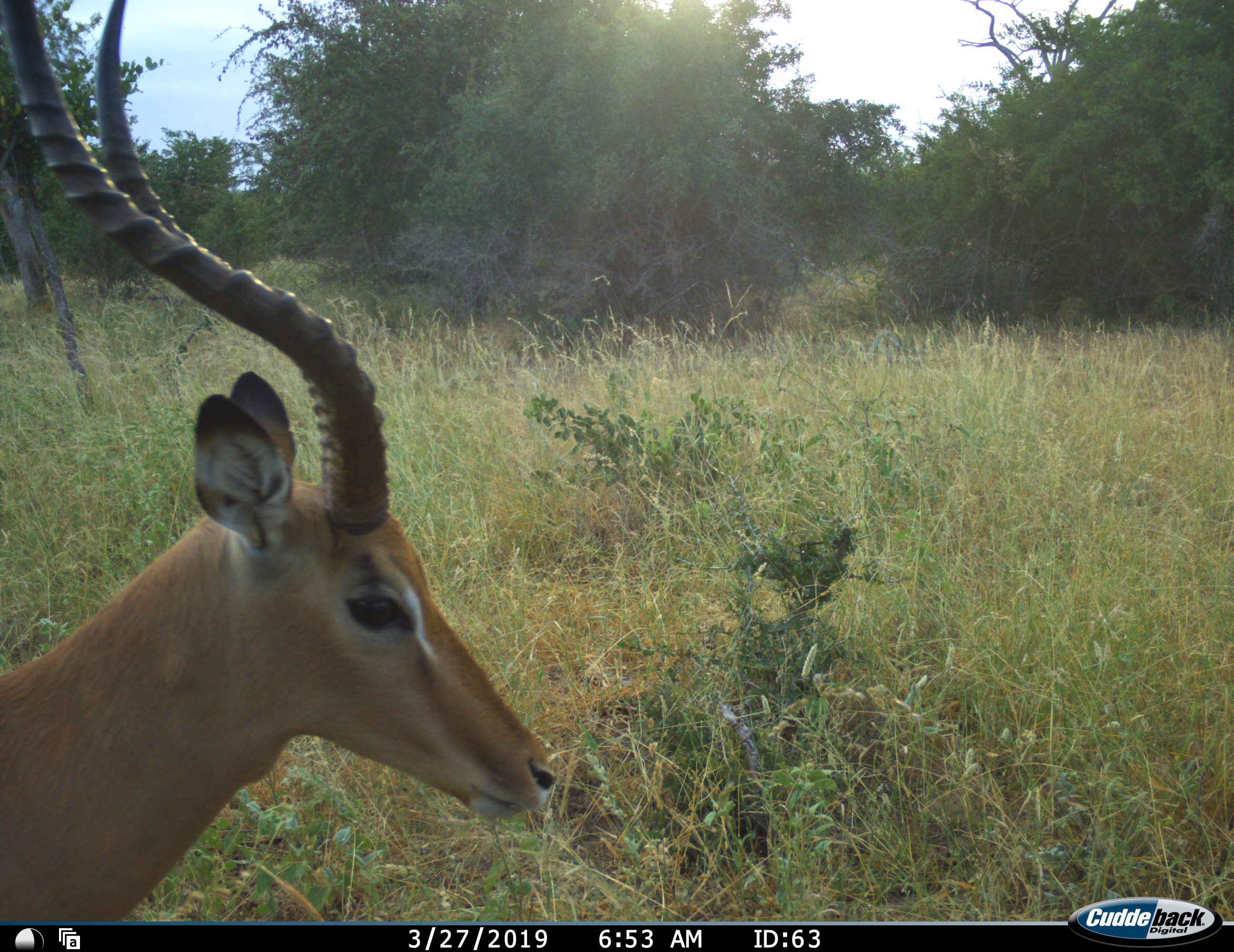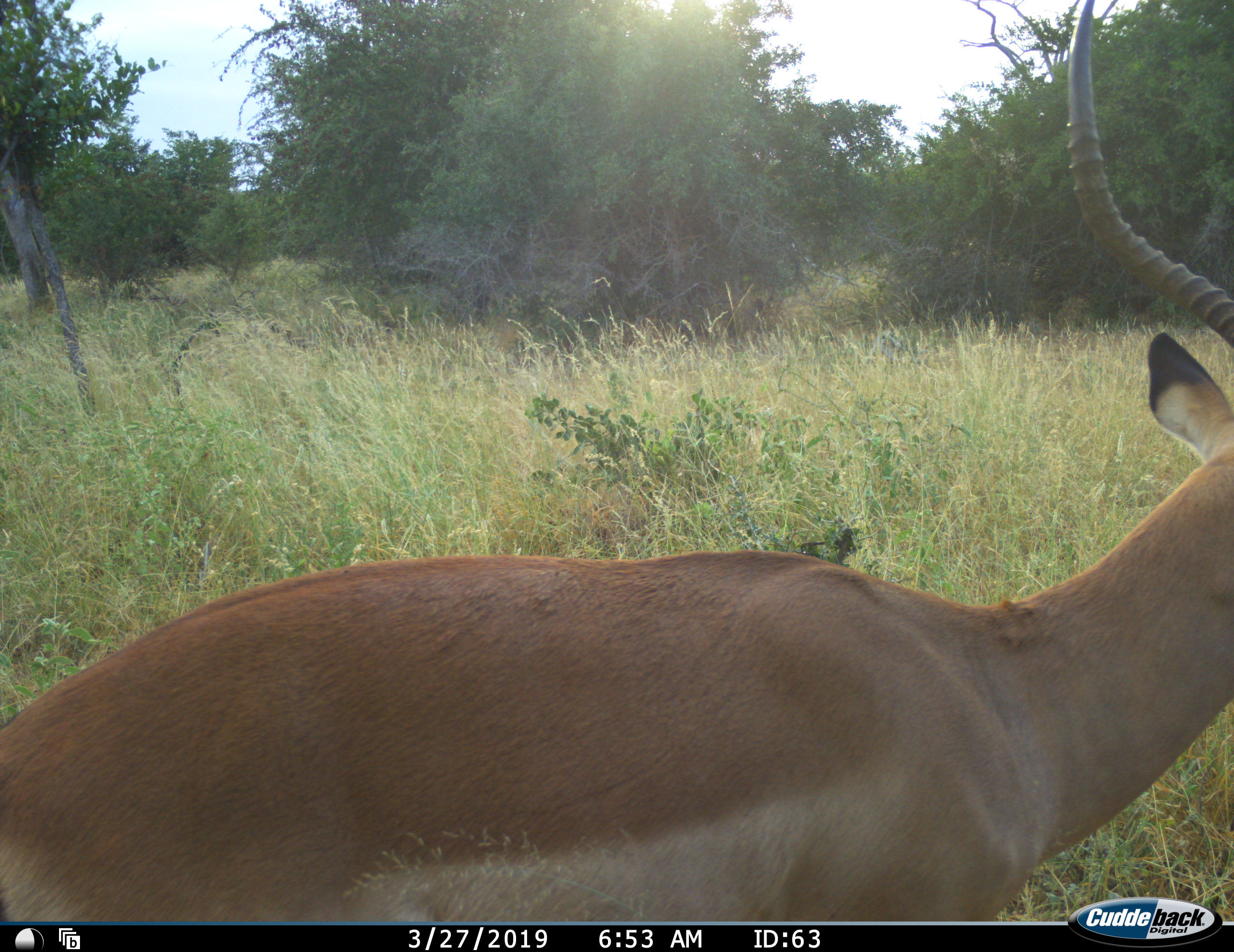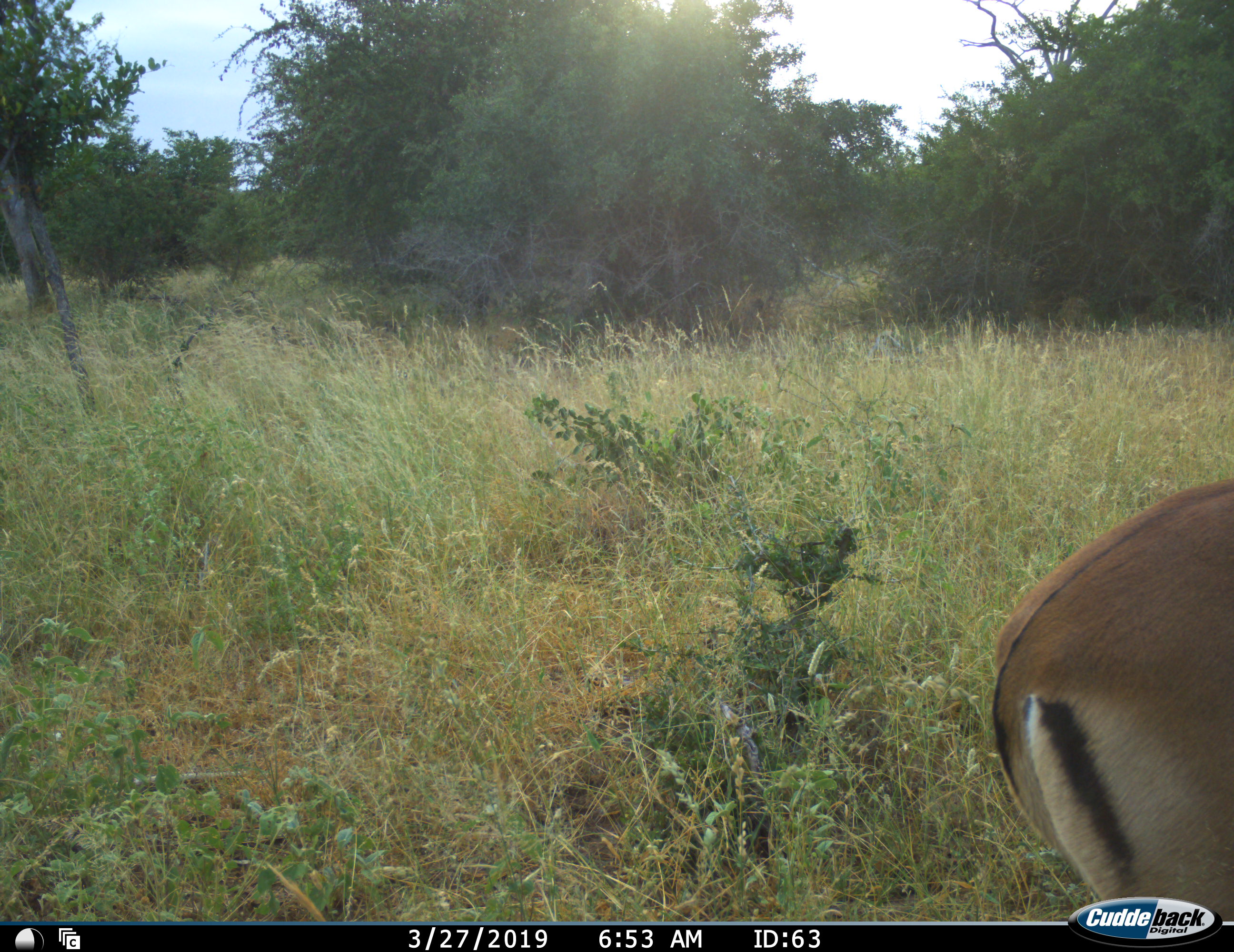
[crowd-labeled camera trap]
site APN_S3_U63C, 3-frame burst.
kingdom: Animalia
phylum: Chordata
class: Mammalia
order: Artiodactyla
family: Bovidae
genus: Aepyceros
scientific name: Aepyceros melampus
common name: impala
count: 1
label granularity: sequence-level